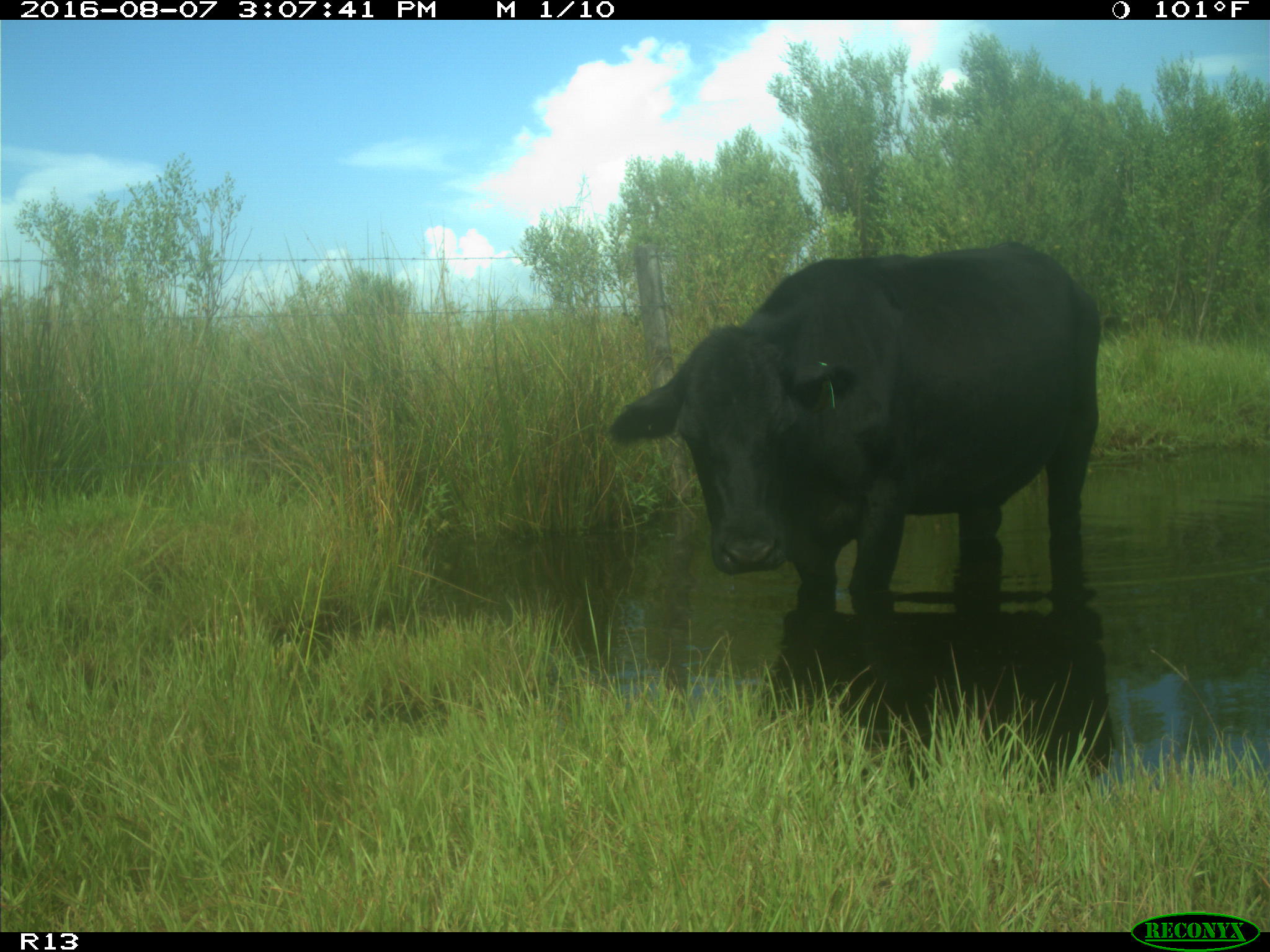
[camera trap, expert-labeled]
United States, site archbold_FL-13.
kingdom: Animalia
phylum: Chordata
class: Mammalia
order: Artiodactyla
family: Bovidae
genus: Bos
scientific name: Bos taurus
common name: domestic cow